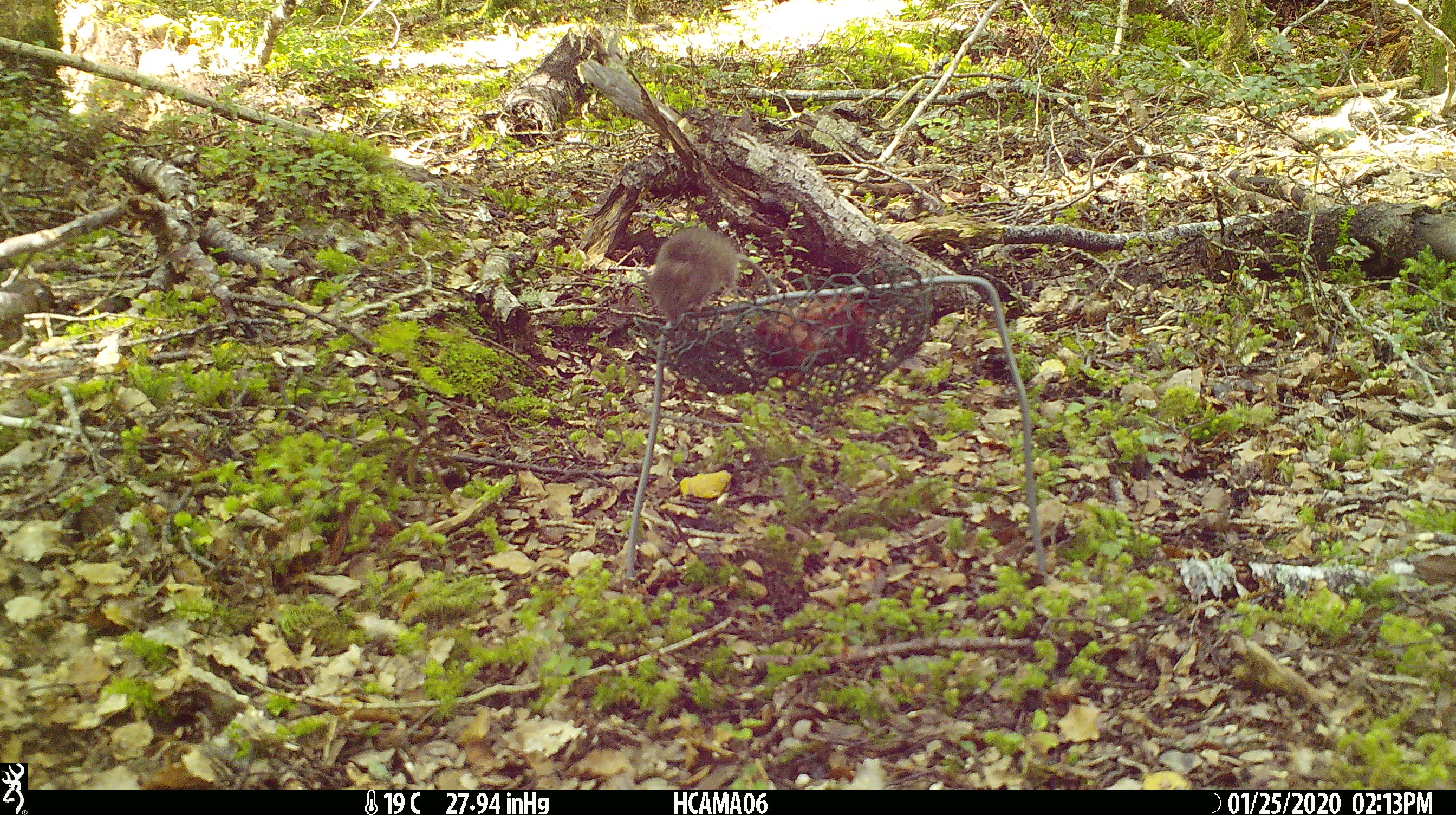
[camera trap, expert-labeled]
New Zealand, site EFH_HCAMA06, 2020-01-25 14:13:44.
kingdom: Animalia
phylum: Chordata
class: Mammalia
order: Rodentia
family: Muridae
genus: Mus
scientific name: Mus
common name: mouse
Mouse (Mus).